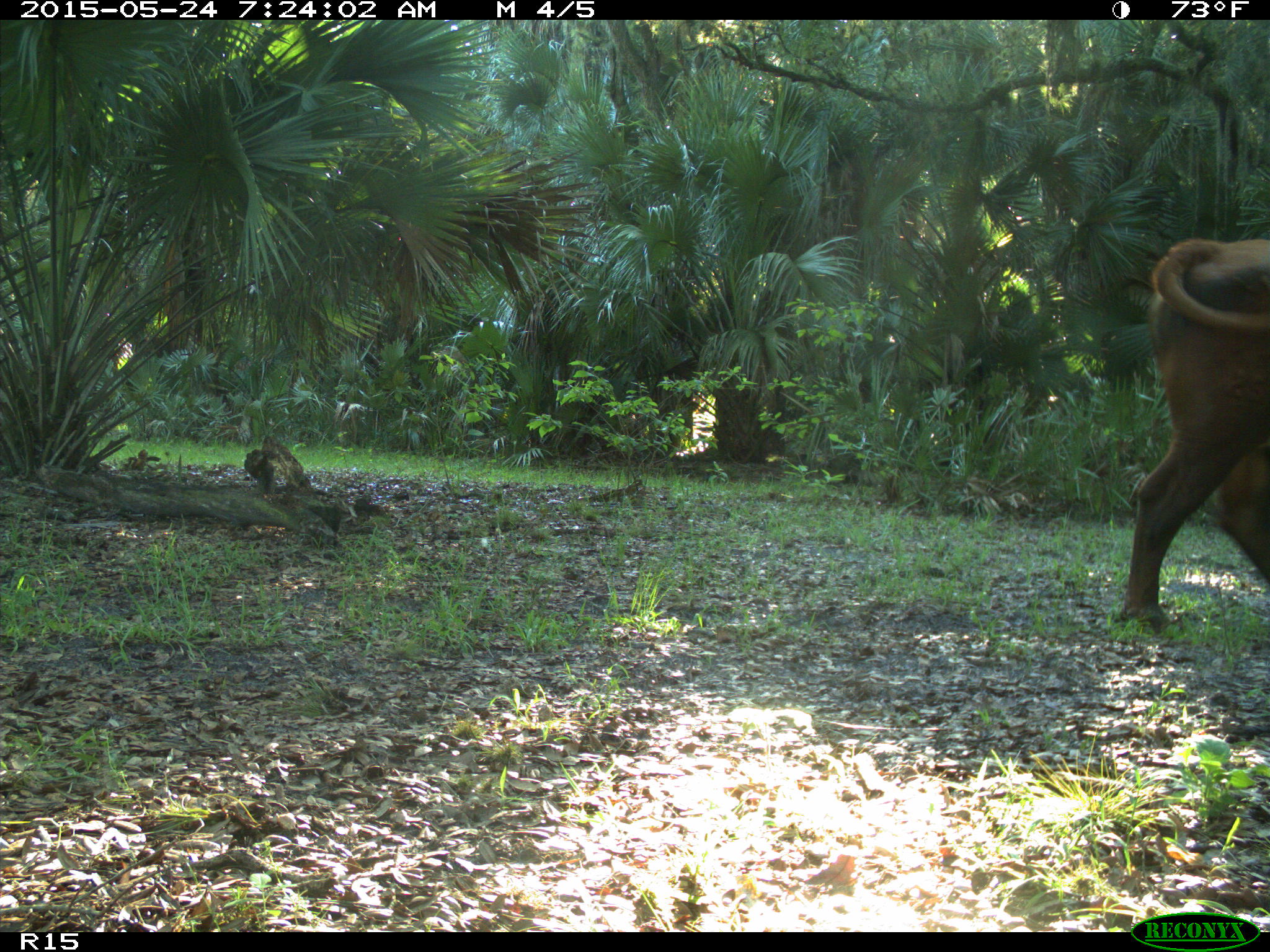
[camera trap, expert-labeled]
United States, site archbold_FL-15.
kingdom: Animalia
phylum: Chordata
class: Mammalia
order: Artiodactyla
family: Bovidae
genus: Bos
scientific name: Bos taurus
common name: domestic cow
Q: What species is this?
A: Bos taurus (domestic cow).